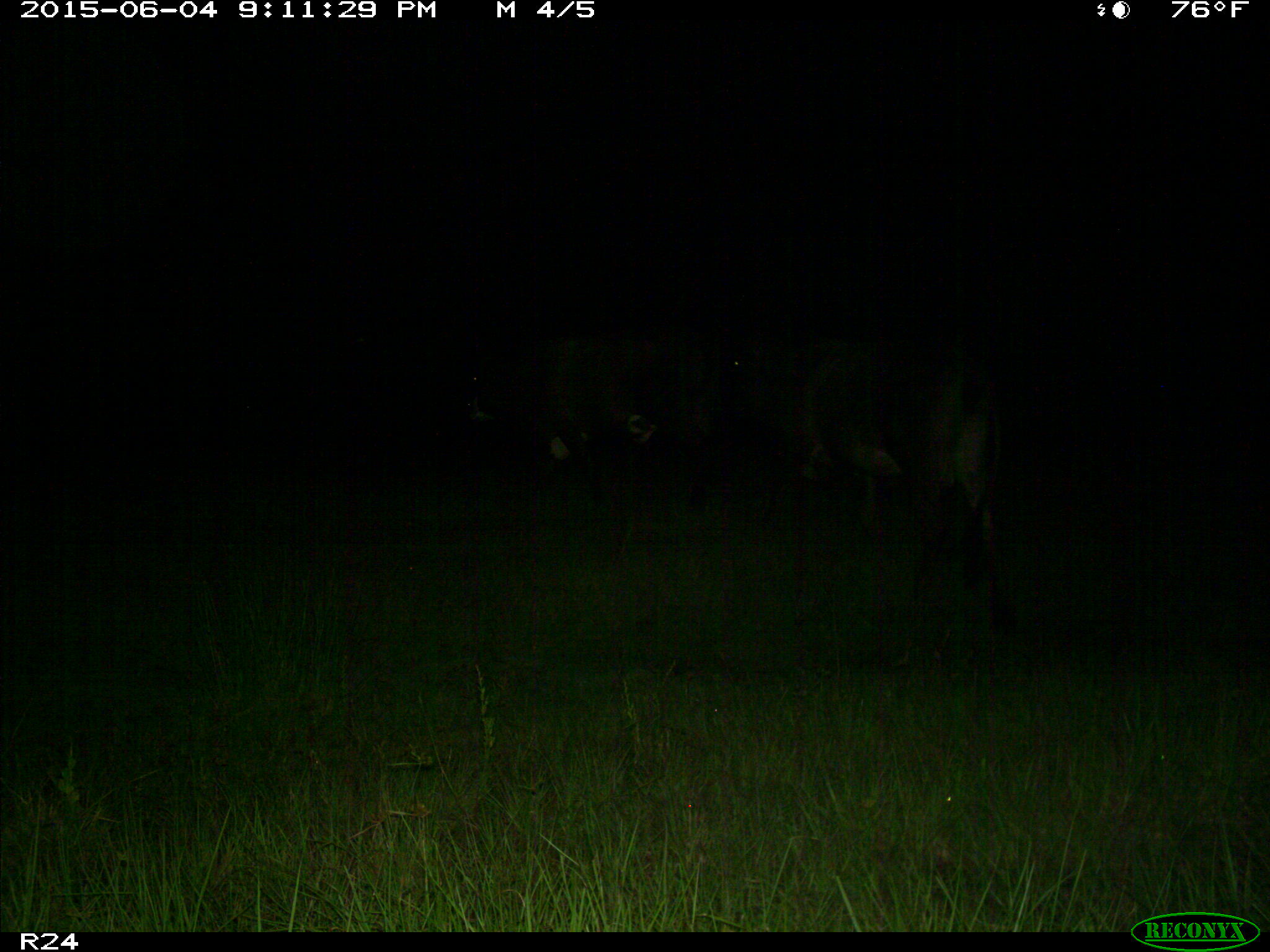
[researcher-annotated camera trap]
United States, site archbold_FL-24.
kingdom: Animalia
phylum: Chordata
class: Mammalia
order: Artiodactyla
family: Bovidae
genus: Bos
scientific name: Bos taurus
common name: domestic cow